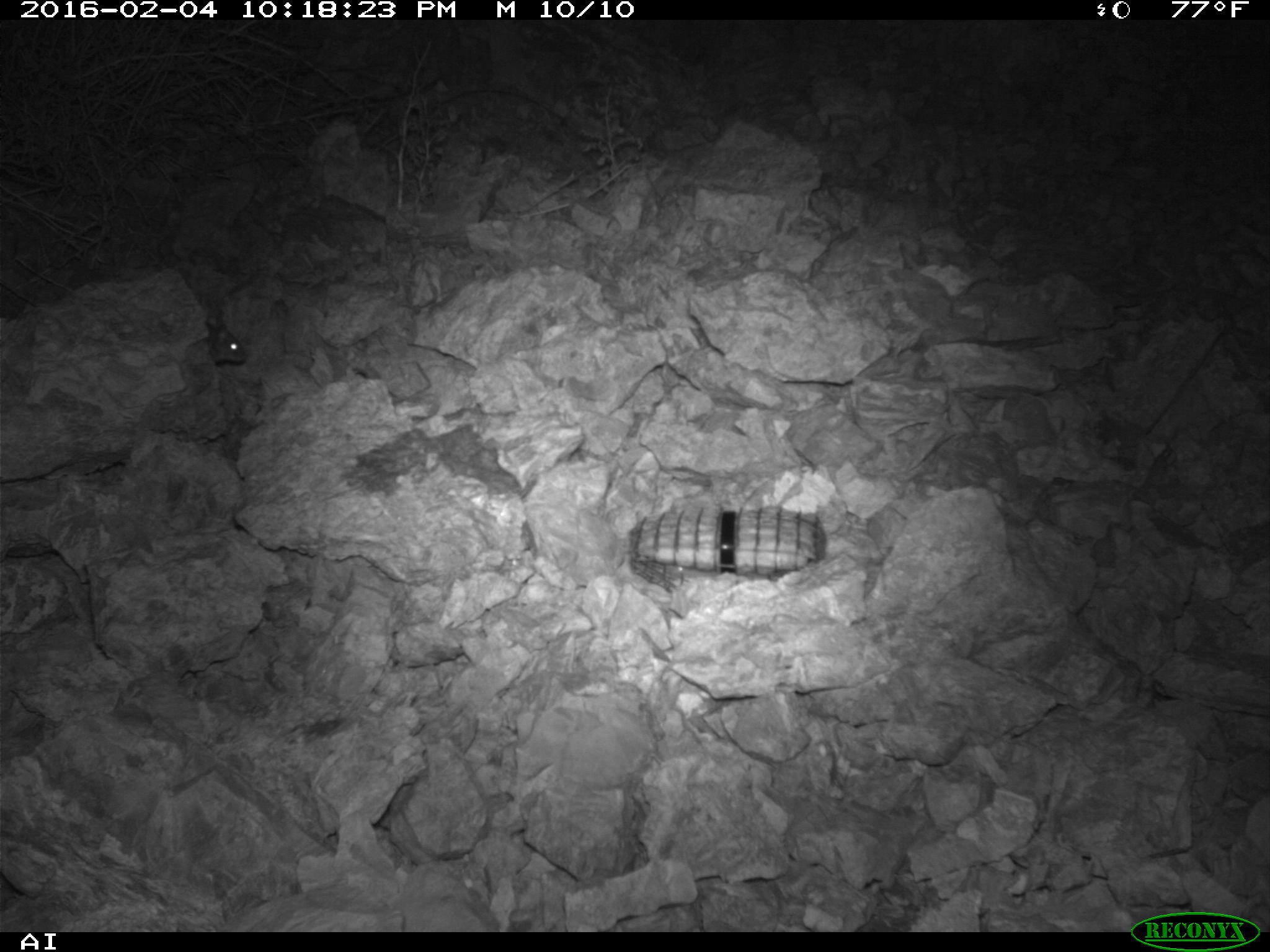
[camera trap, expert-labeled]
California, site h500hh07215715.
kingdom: Animalia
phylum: Chordata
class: Mammalia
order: Rodentia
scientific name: Rodentia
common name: rodent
Rodent (Rodentia).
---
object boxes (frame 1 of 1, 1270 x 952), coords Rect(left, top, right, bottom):
rodent: Rect(206, 321, 244, 364)